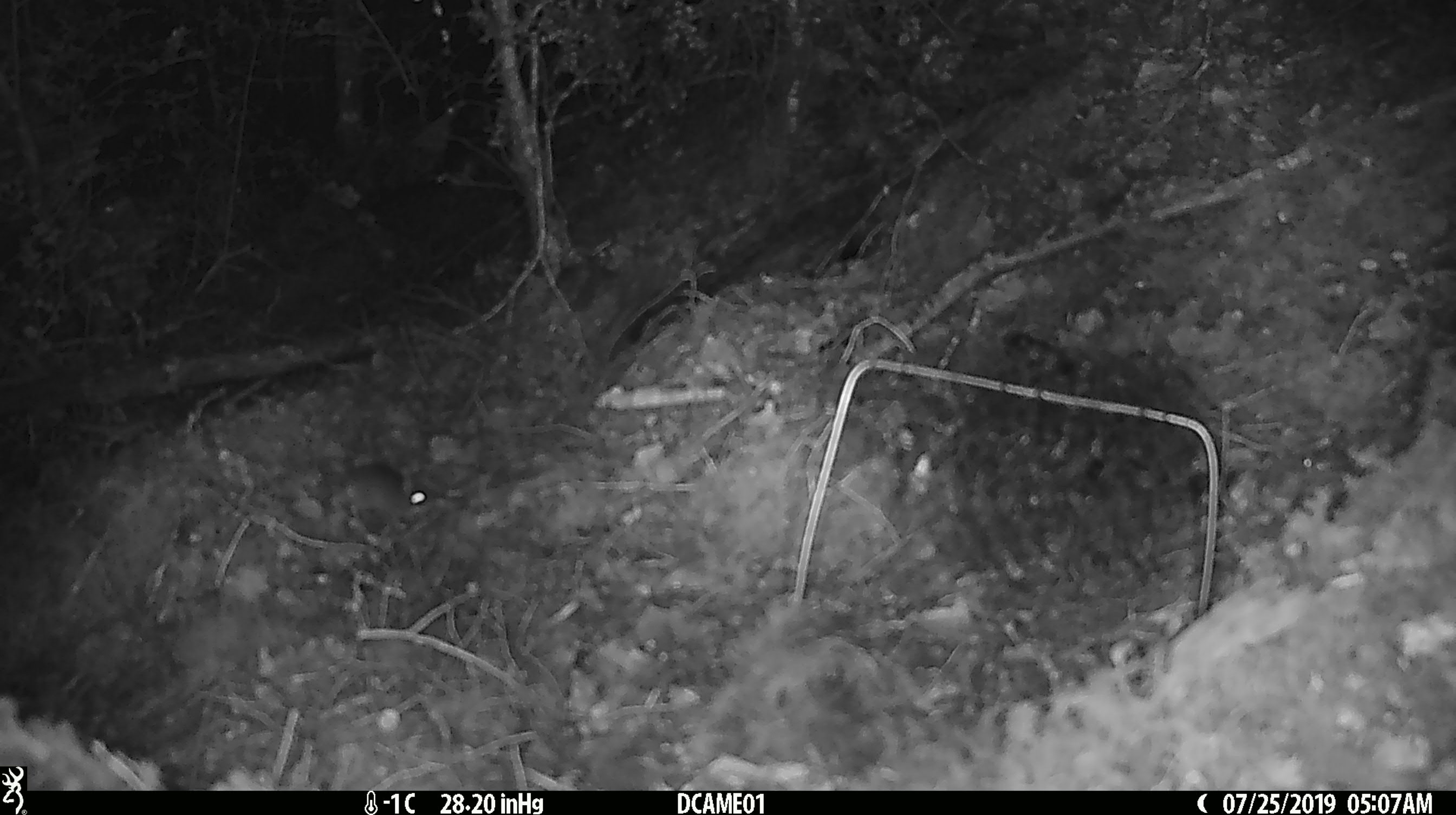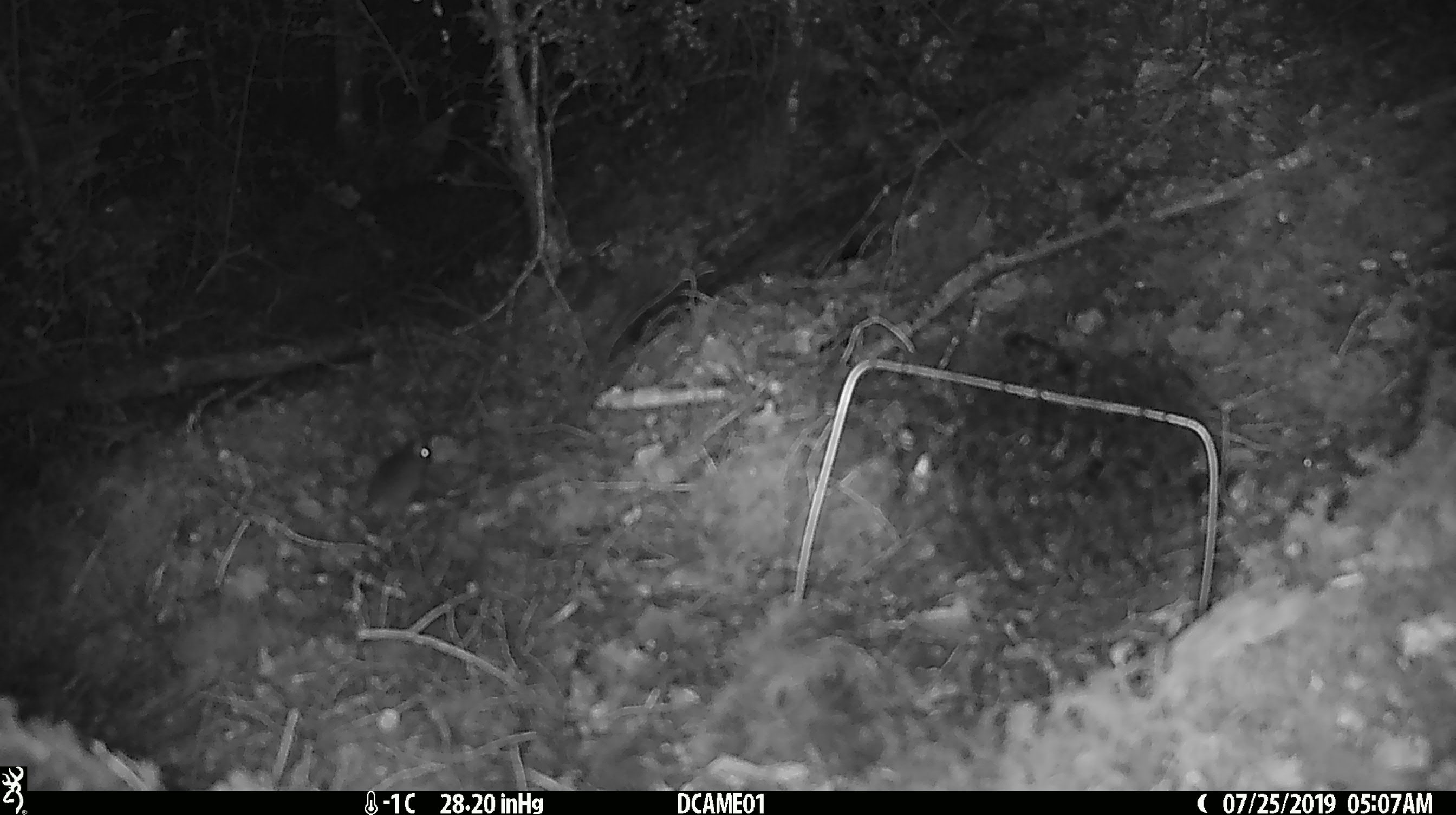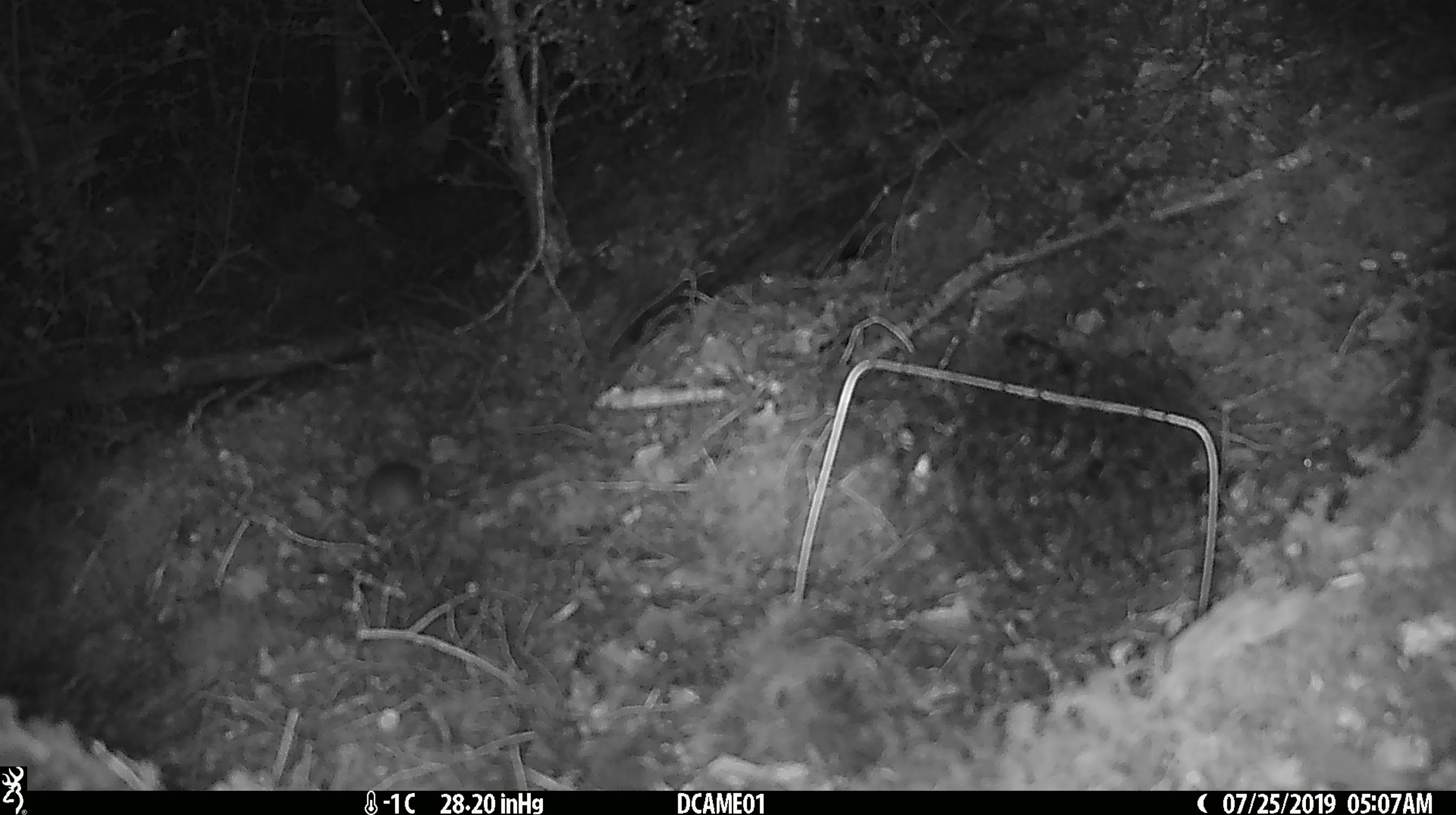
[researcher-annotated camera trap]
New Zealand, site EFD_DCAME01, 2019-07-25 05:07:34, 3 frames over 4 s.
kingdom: Animalia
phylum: Chordata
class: Mammalia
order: Rodentia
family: Muridae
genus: Mus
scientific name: Mus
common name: mouse